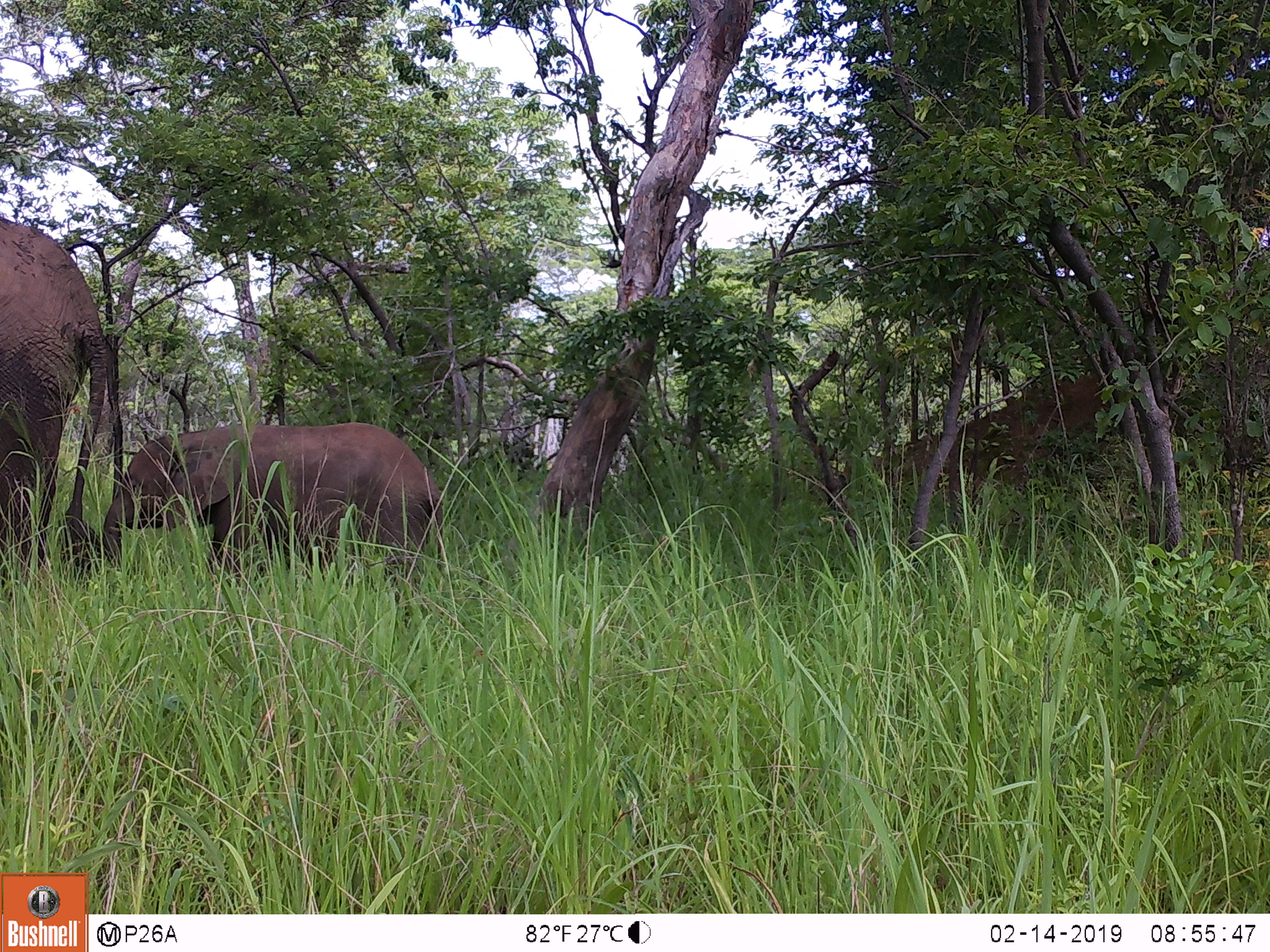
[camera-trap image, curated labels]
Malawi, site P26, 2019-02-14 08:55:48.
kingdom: Animalia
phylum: Chordata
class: Mammalia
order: Proboscidea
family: Elephantidae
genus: Loxodonta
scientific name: Loxodonta africana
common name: african savanna elephant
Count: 2.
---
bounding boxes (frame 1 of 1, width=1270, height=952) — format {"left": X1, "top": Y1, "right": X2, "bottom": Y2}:
african savanna elephant: {"left": 110, "top": 415, "right": 447, "bottom": 614}; {"left": 0, "top": 213, "right": 108, "bottom": 590}